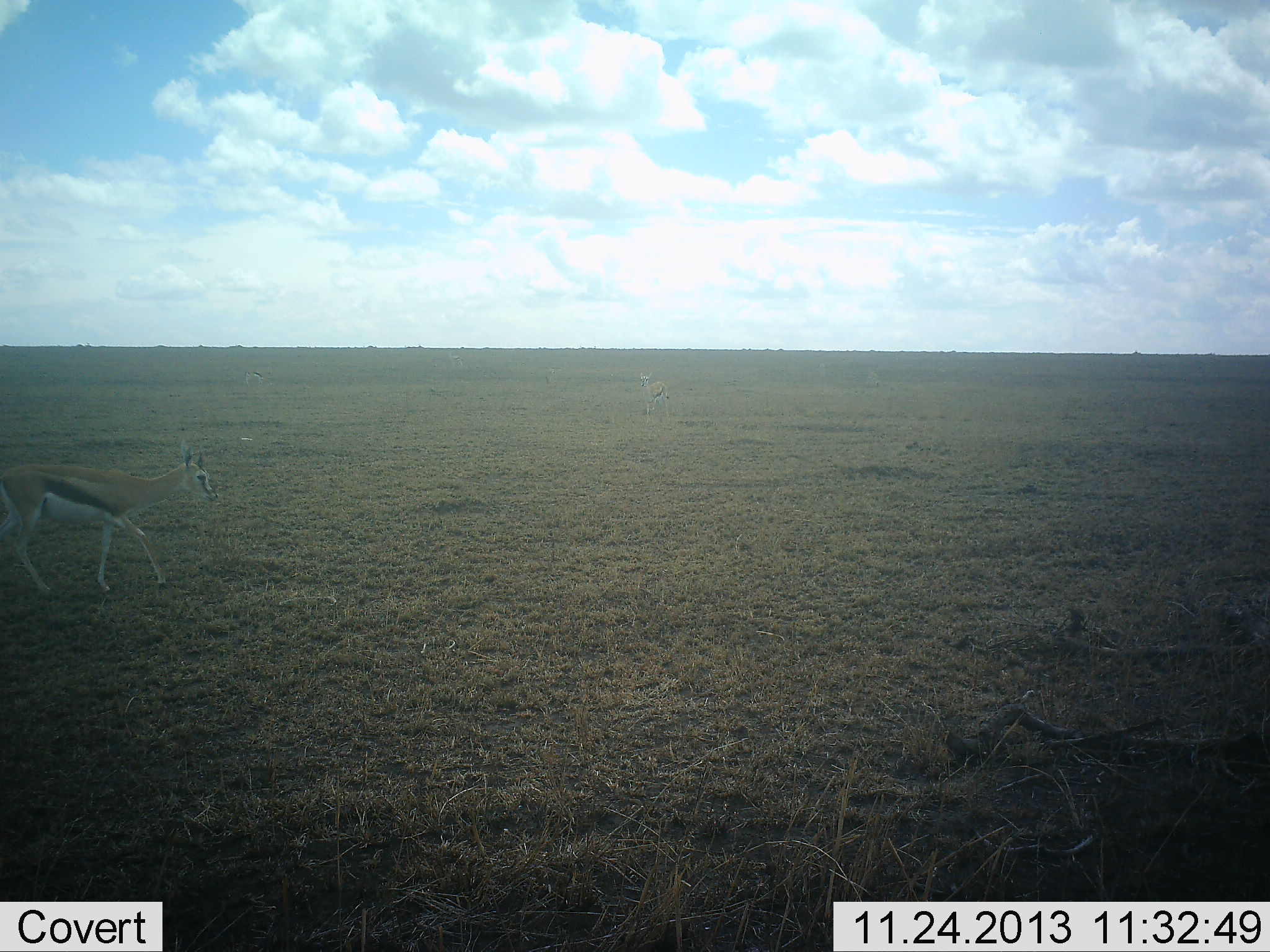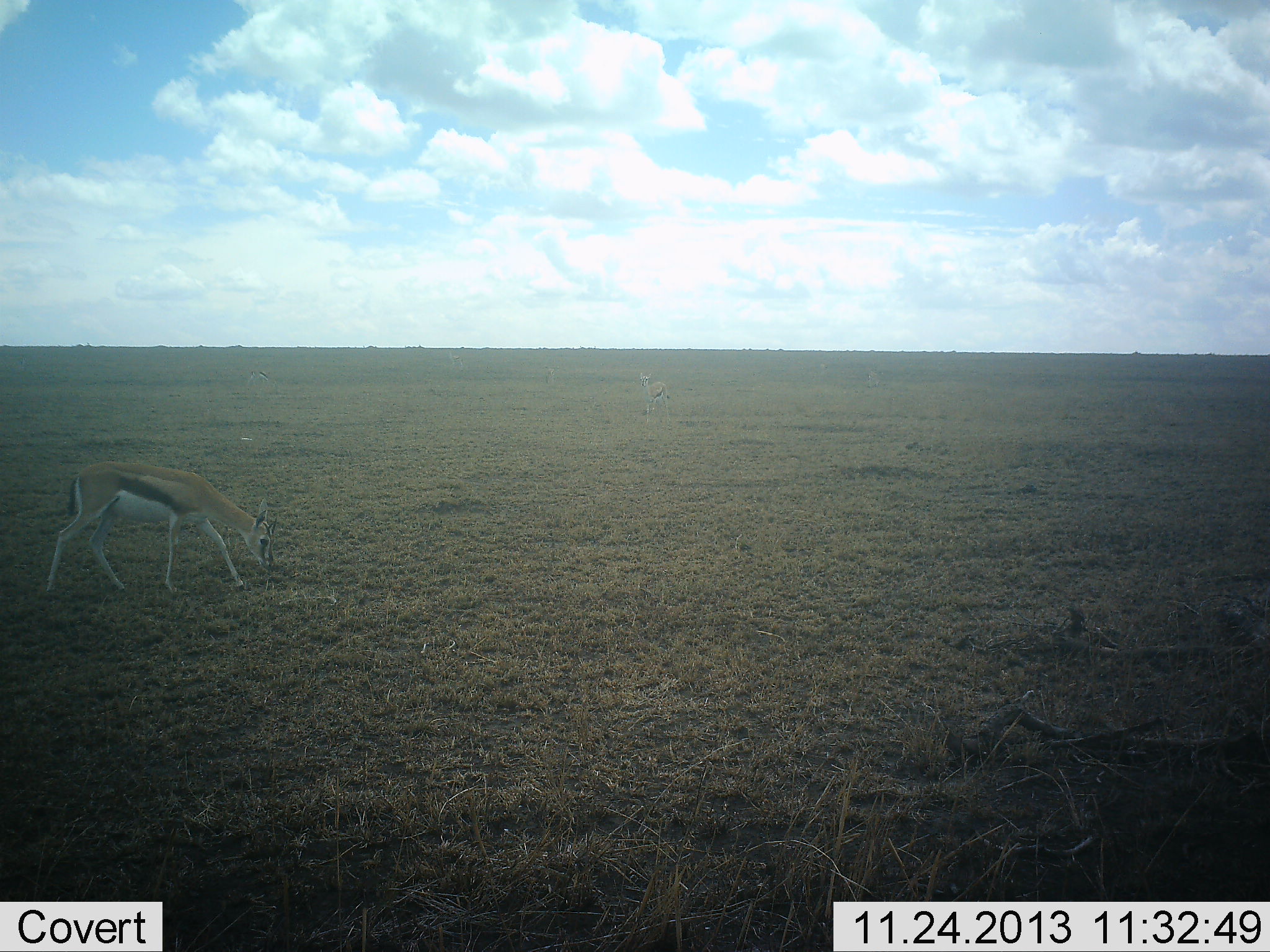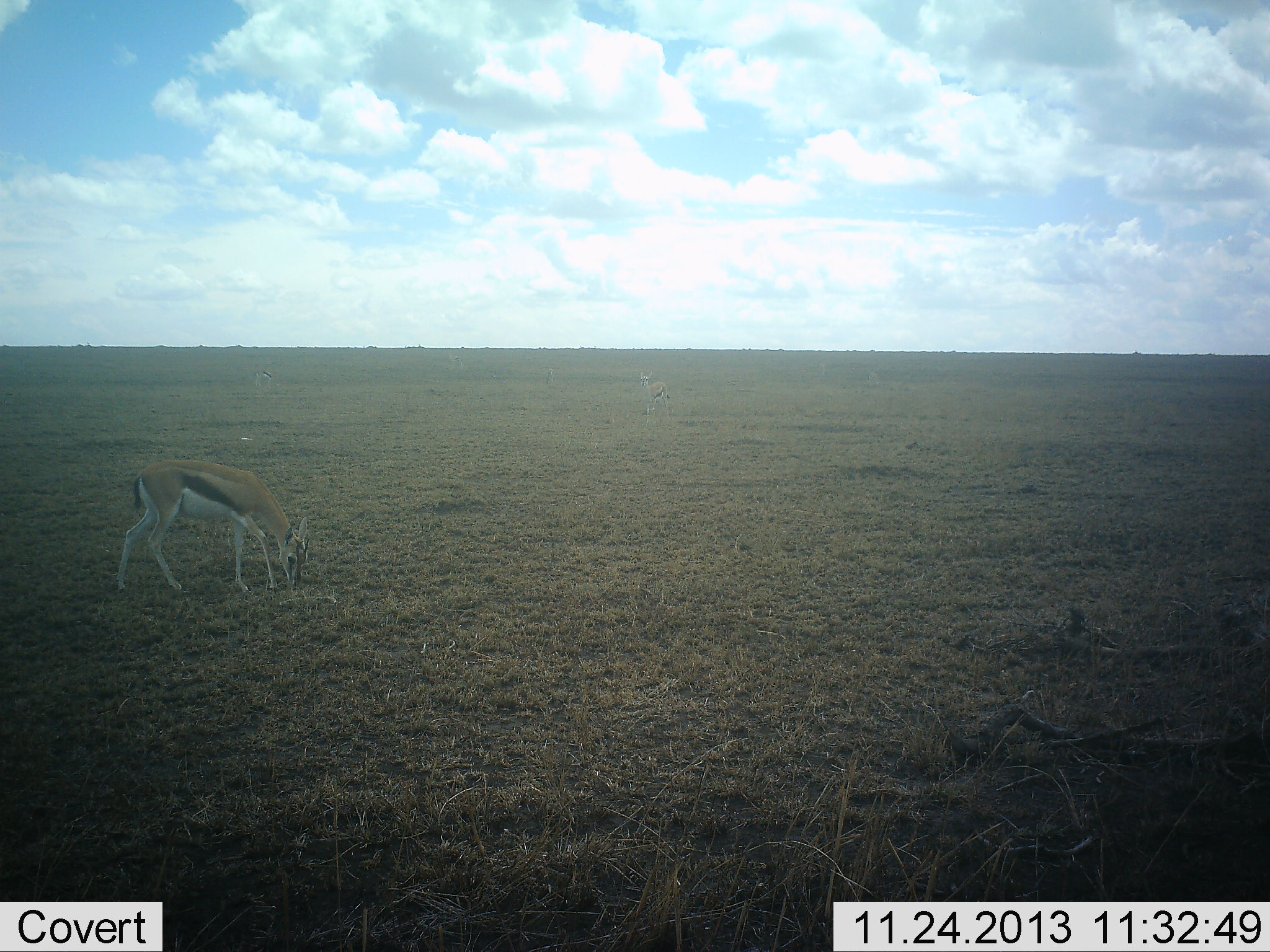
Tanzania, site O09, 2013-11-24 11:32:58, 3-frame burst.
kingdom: Animalia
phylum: Chordata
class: Mammalia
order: Artiodactyla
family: Bovidae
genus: Eudorcas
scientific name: Eudorcas thomsonii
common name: thomson's gazelle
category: gazellethomsons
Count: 1.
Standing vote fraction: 30%.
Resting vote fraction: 0%.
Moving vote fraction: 60%.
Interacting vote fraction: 0%.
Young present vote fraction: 0%.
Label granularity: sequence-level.